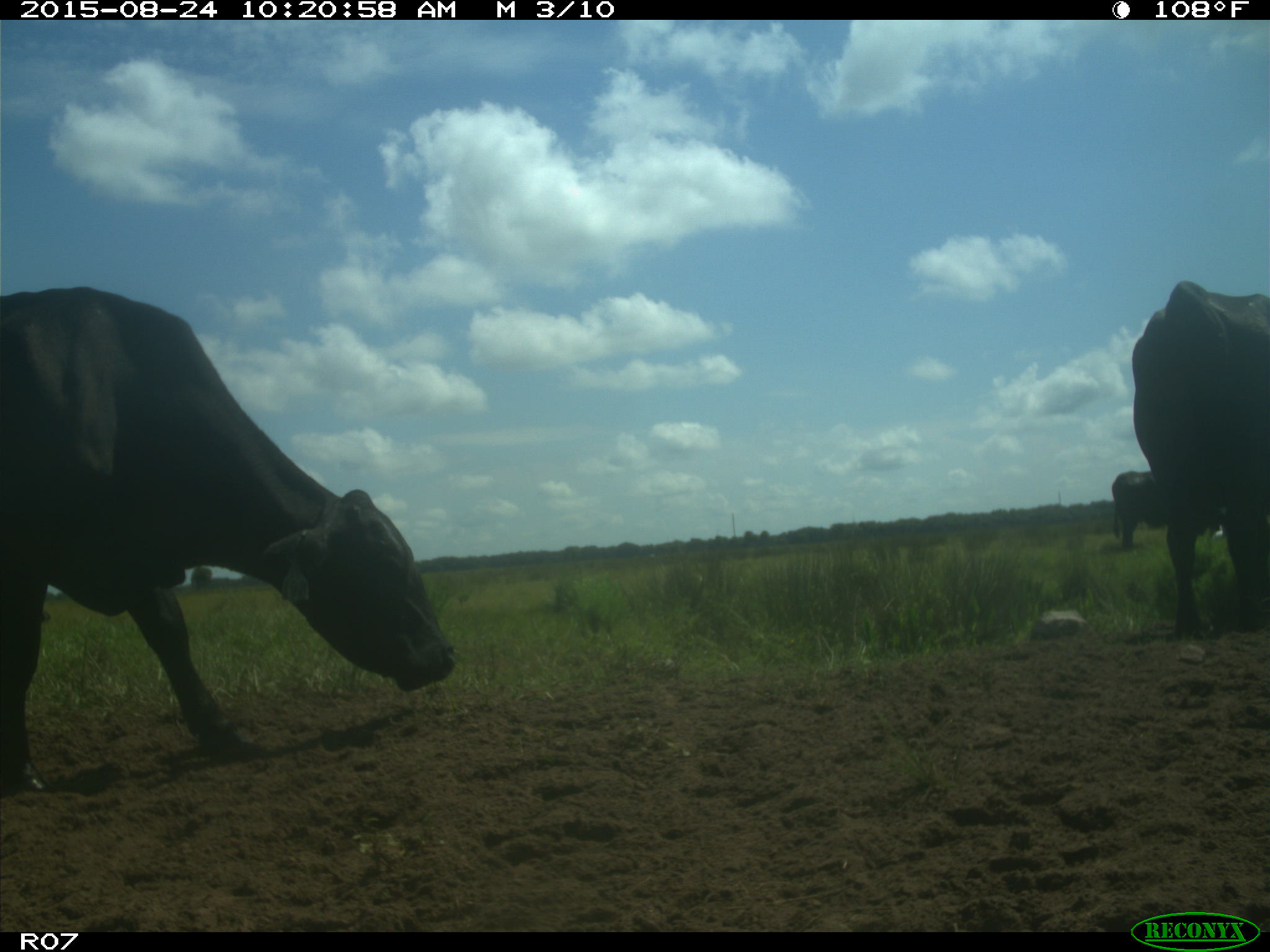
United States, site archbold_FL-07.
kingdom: Animalia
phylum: Chordata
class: Mammalia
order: Artiodactyla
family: Bovidae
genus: Bos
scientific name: Bos taurus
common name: domestic cow